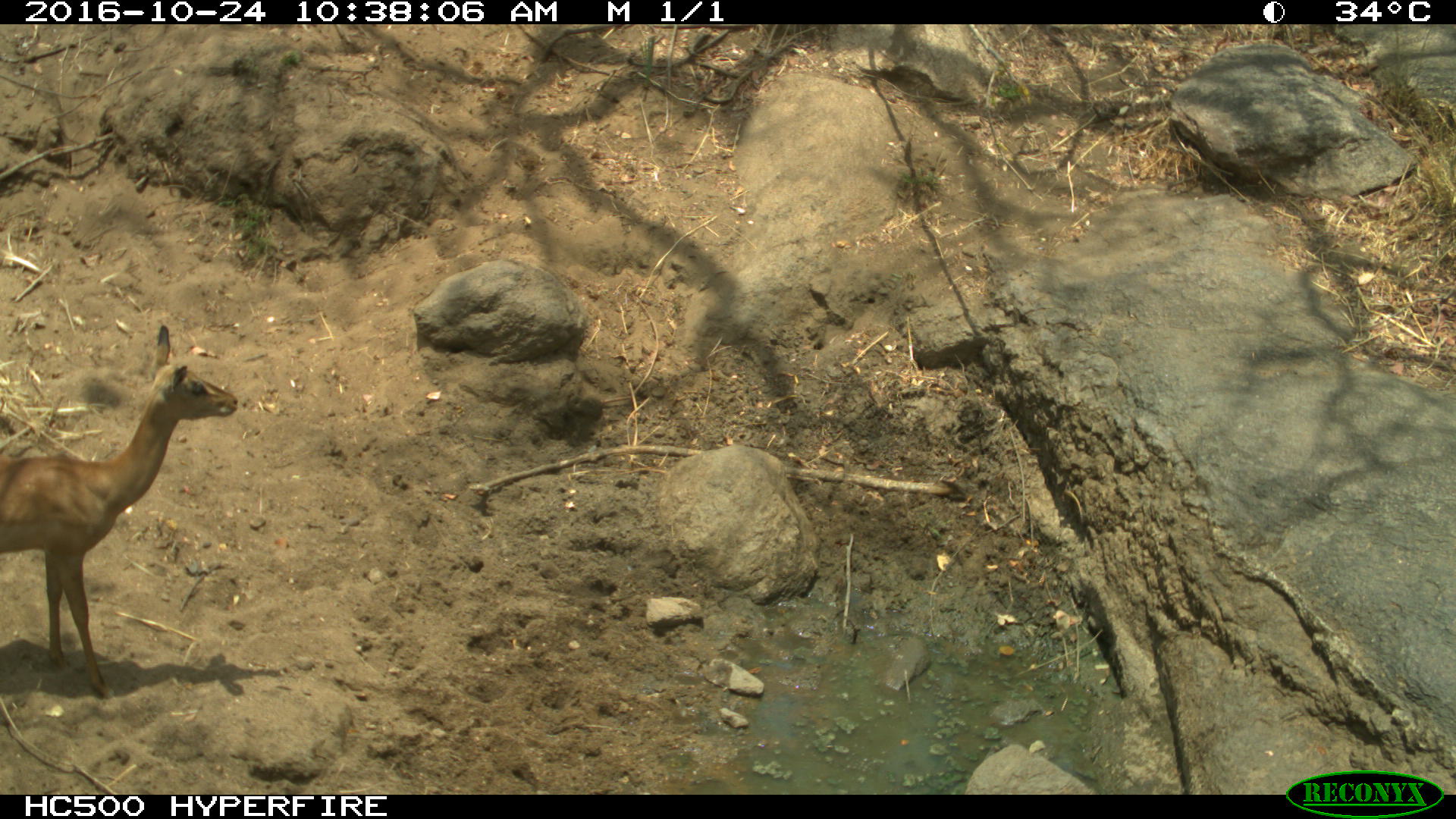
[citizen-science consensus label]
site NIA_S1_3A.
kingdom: Animalia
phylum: Chordata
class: Mammalia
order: Artiodactyla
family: Bovidae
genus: Aepyceros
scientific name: Aepyceros melampus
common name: impala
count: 1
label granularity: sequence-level